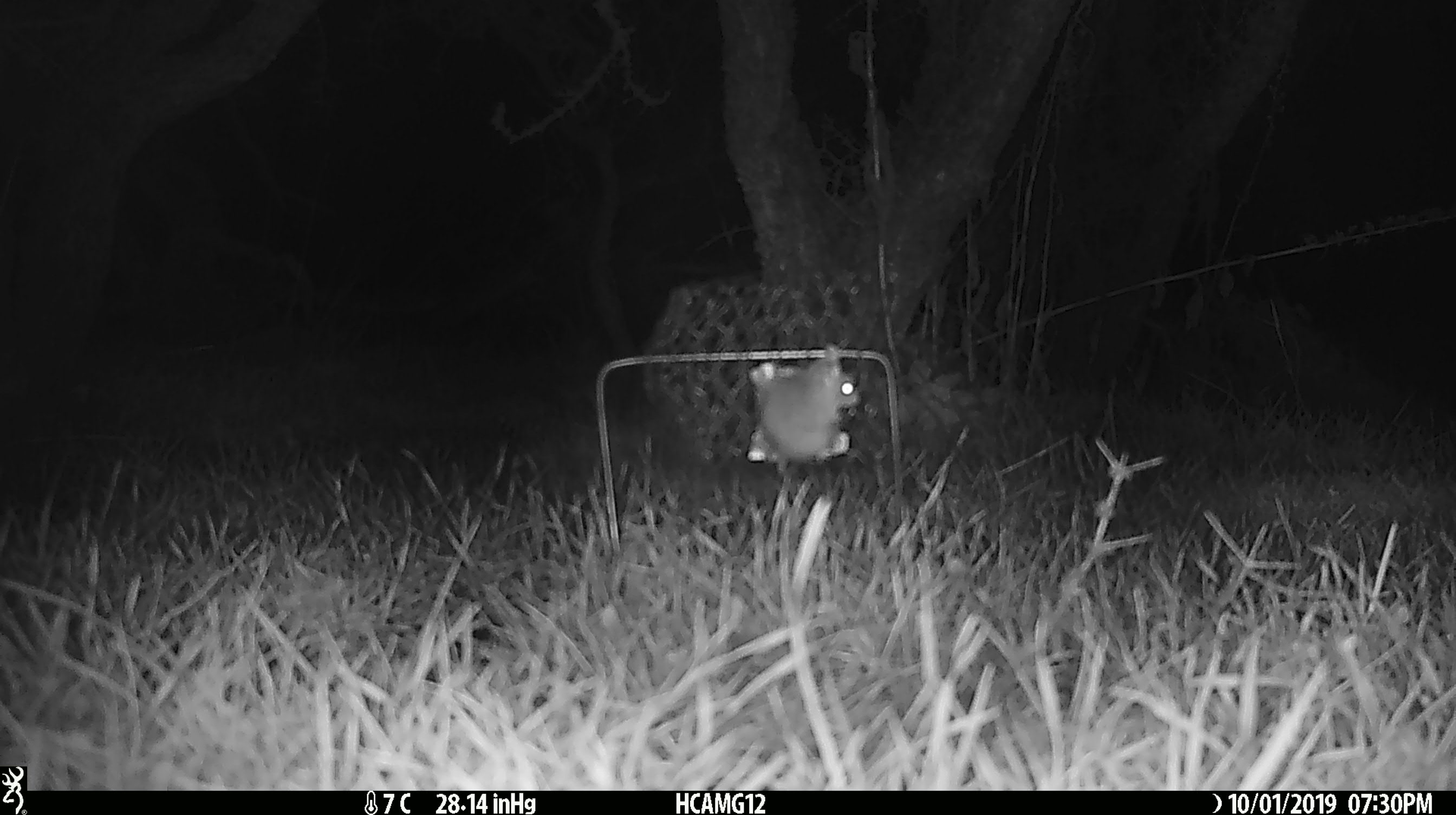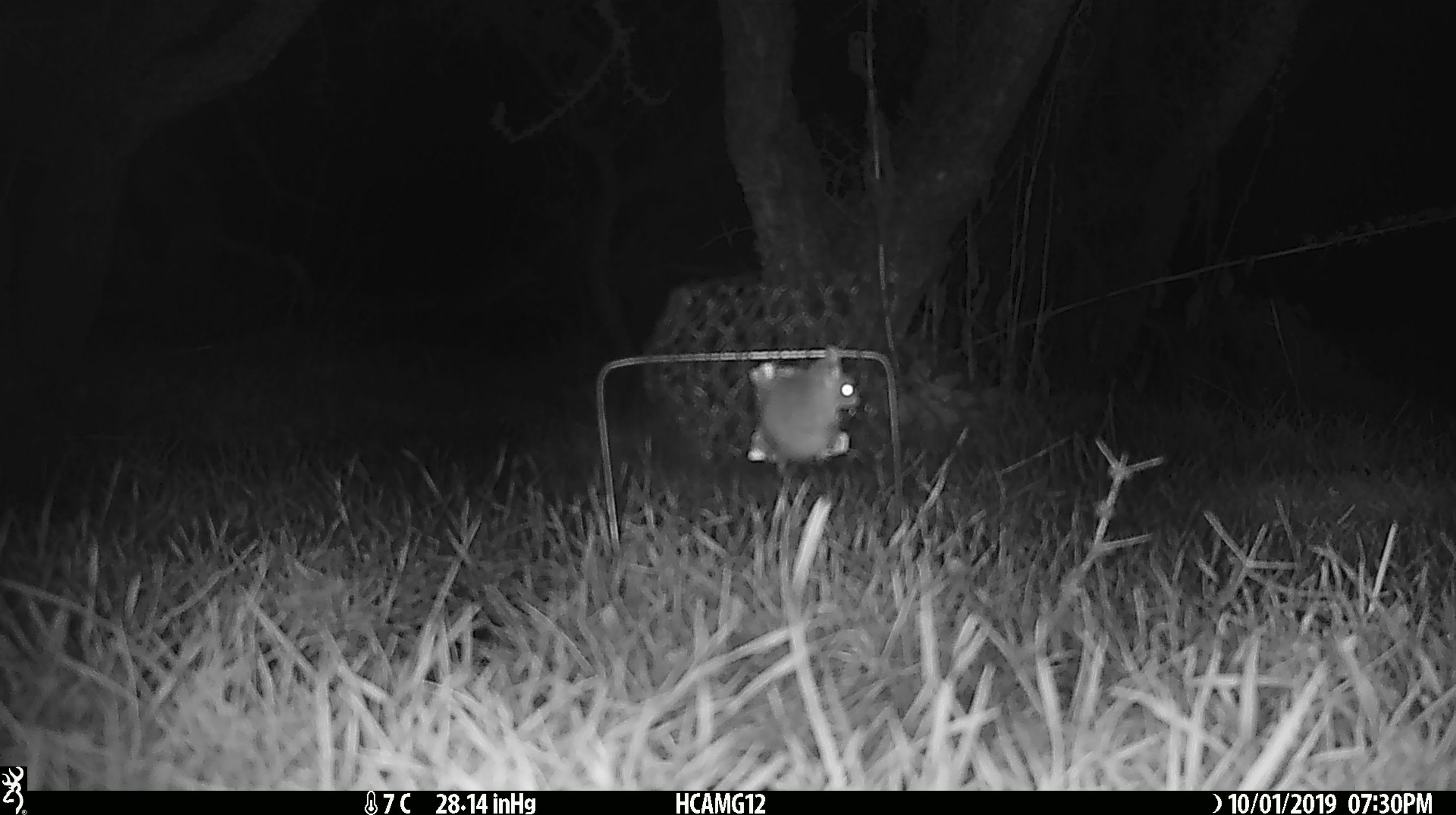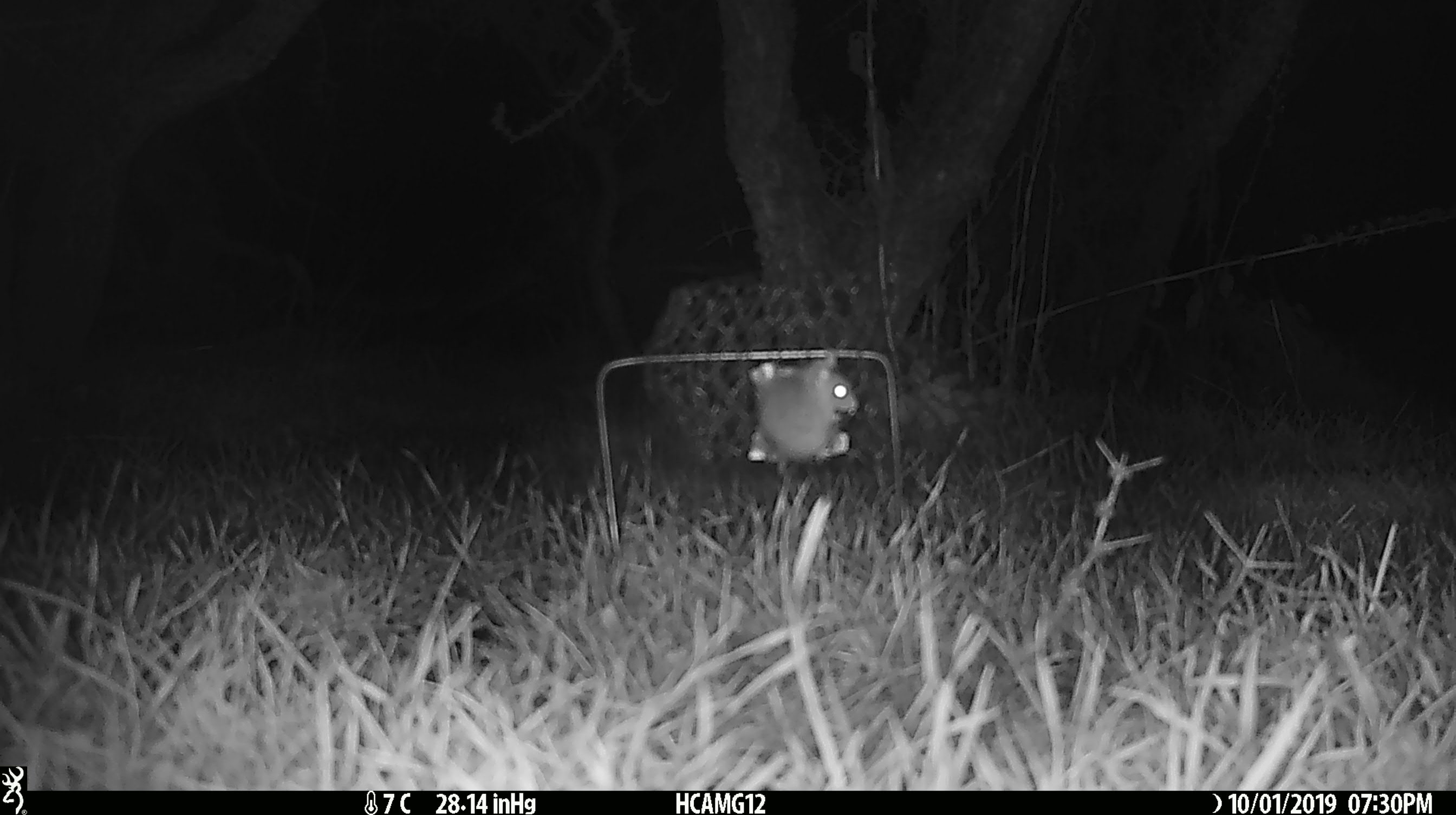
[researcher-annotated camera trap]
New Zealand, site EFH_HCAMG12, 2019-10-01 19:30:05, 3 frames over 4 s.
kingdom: Animalia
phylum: Chordata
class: Mammalia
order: Rodentia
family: Muridae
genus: Mus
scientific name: Mus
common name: mouse